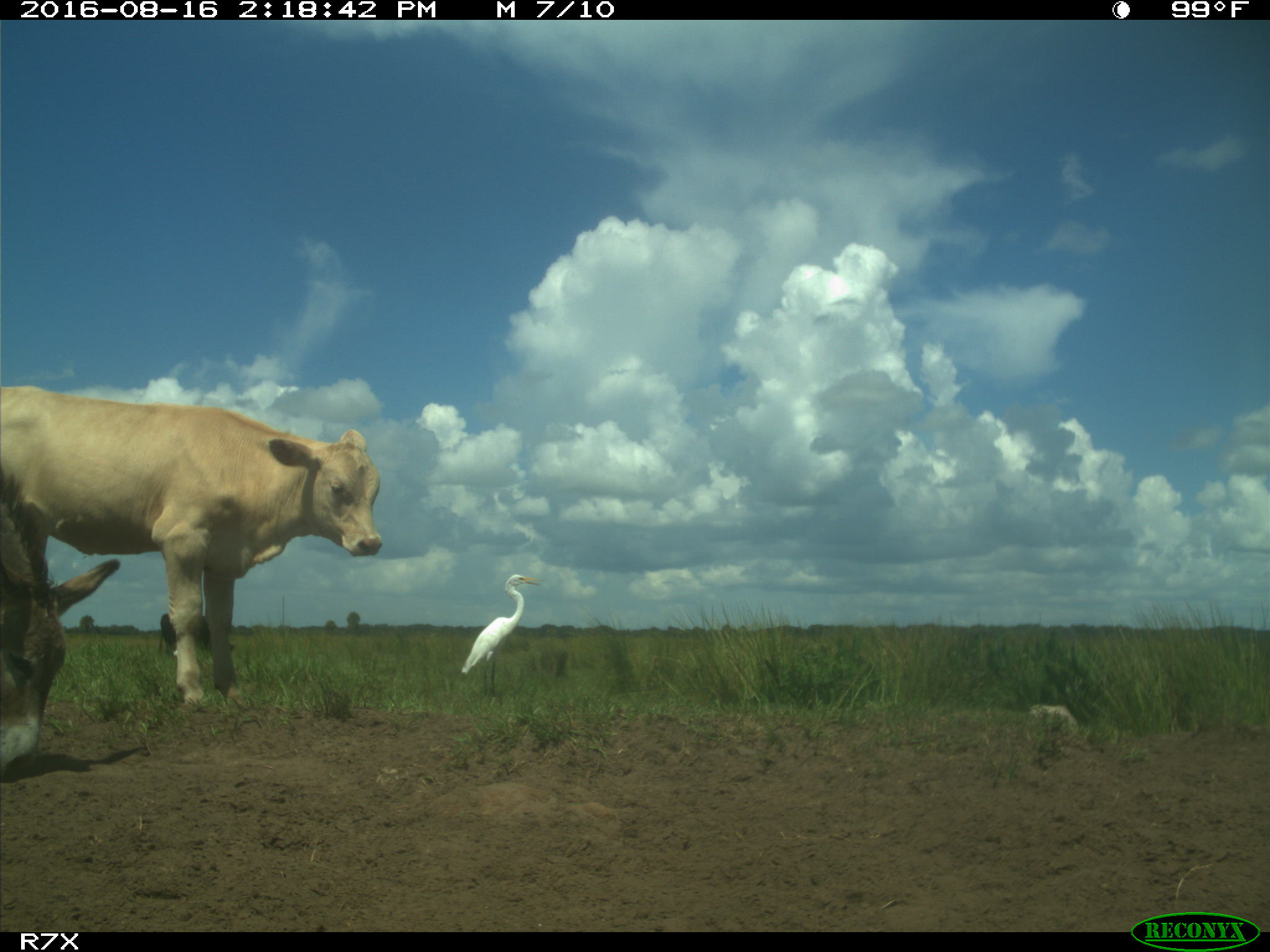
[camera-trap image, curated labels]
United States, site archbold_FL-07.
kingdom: Animalia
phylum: Chordata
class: Mammalia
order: Artiodactyla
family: Bovidae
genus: Bos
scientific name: Bos taurus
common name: domestic cow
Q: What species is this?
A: Bos taurus (domestic cow).